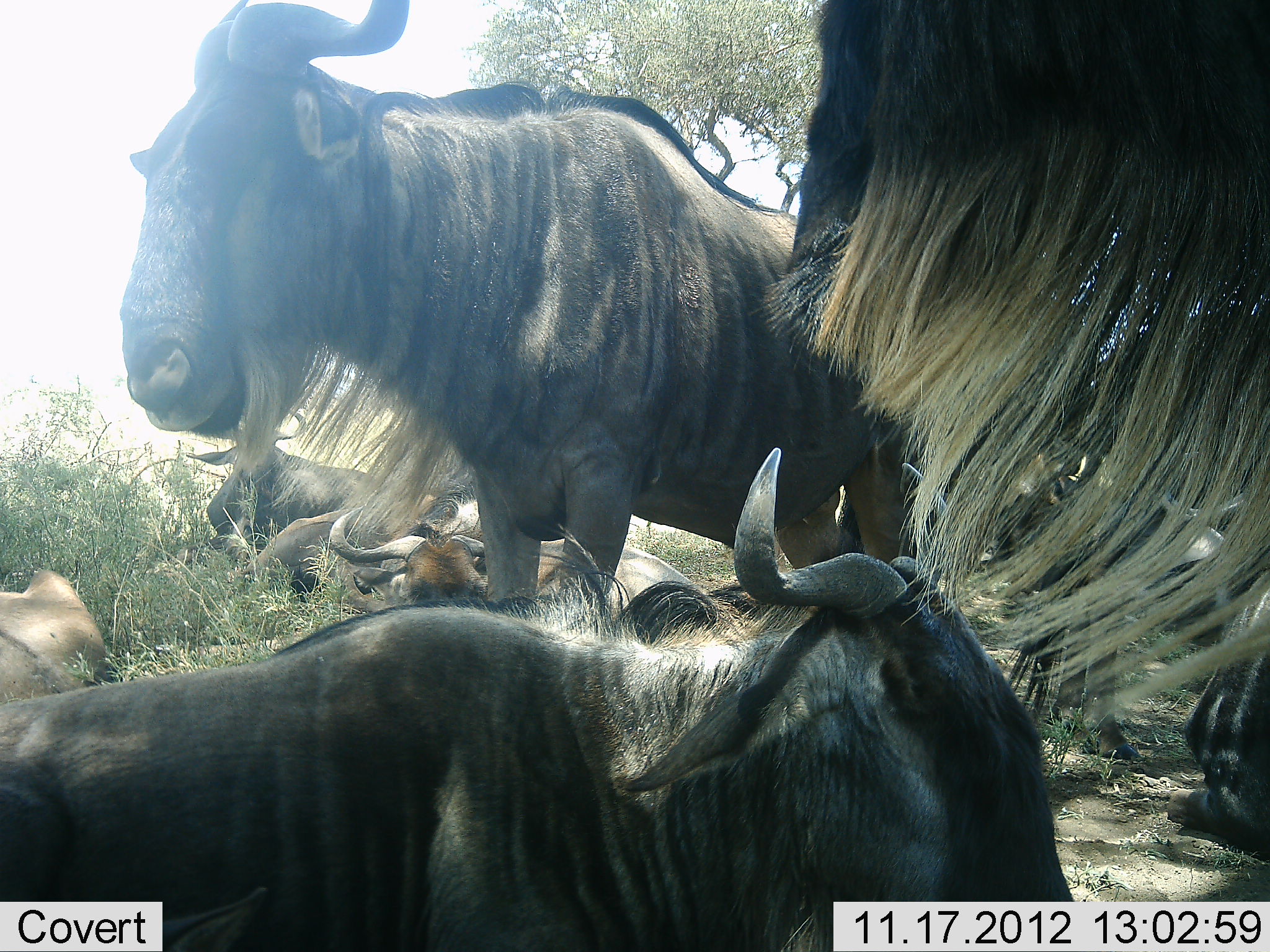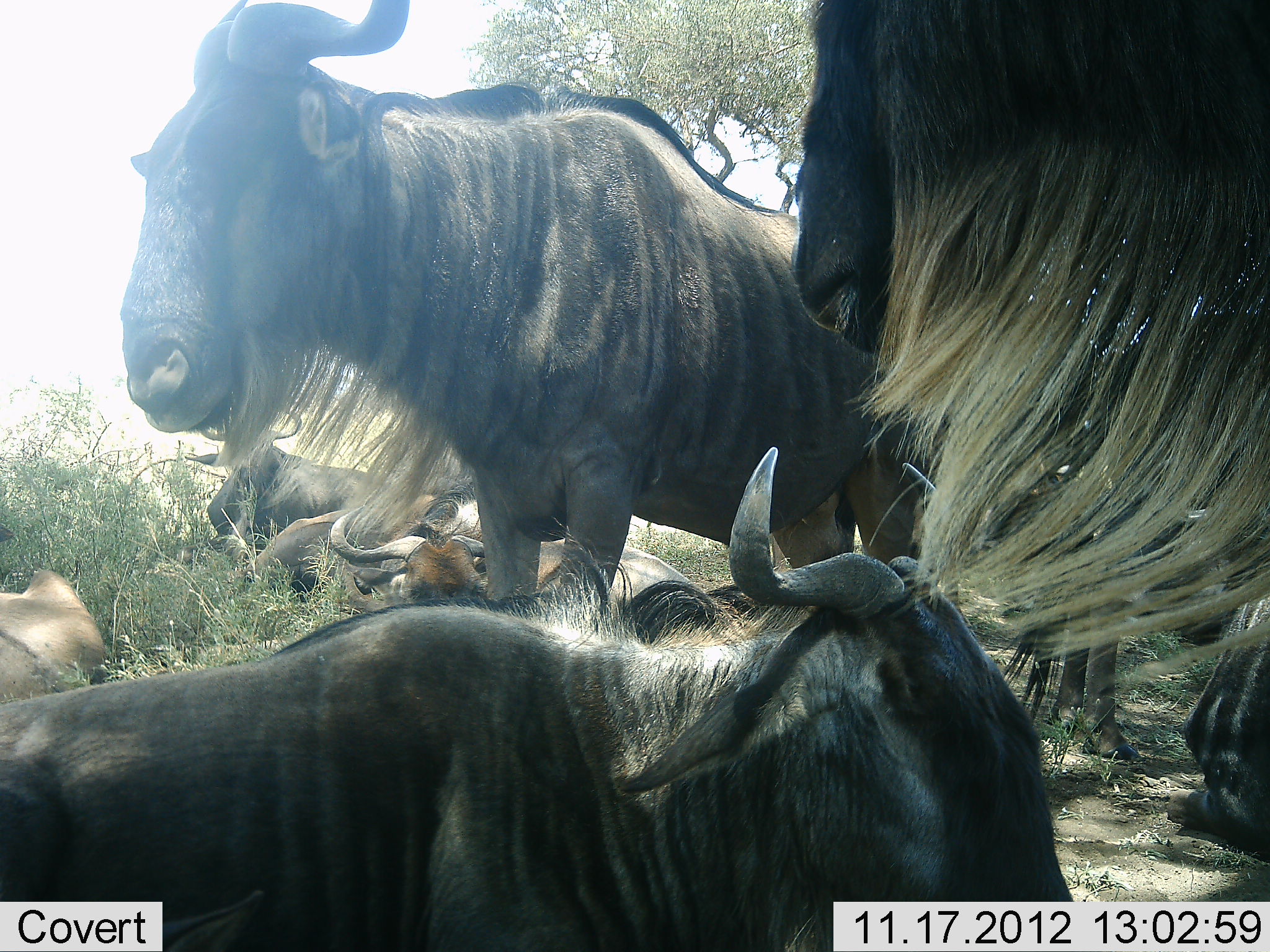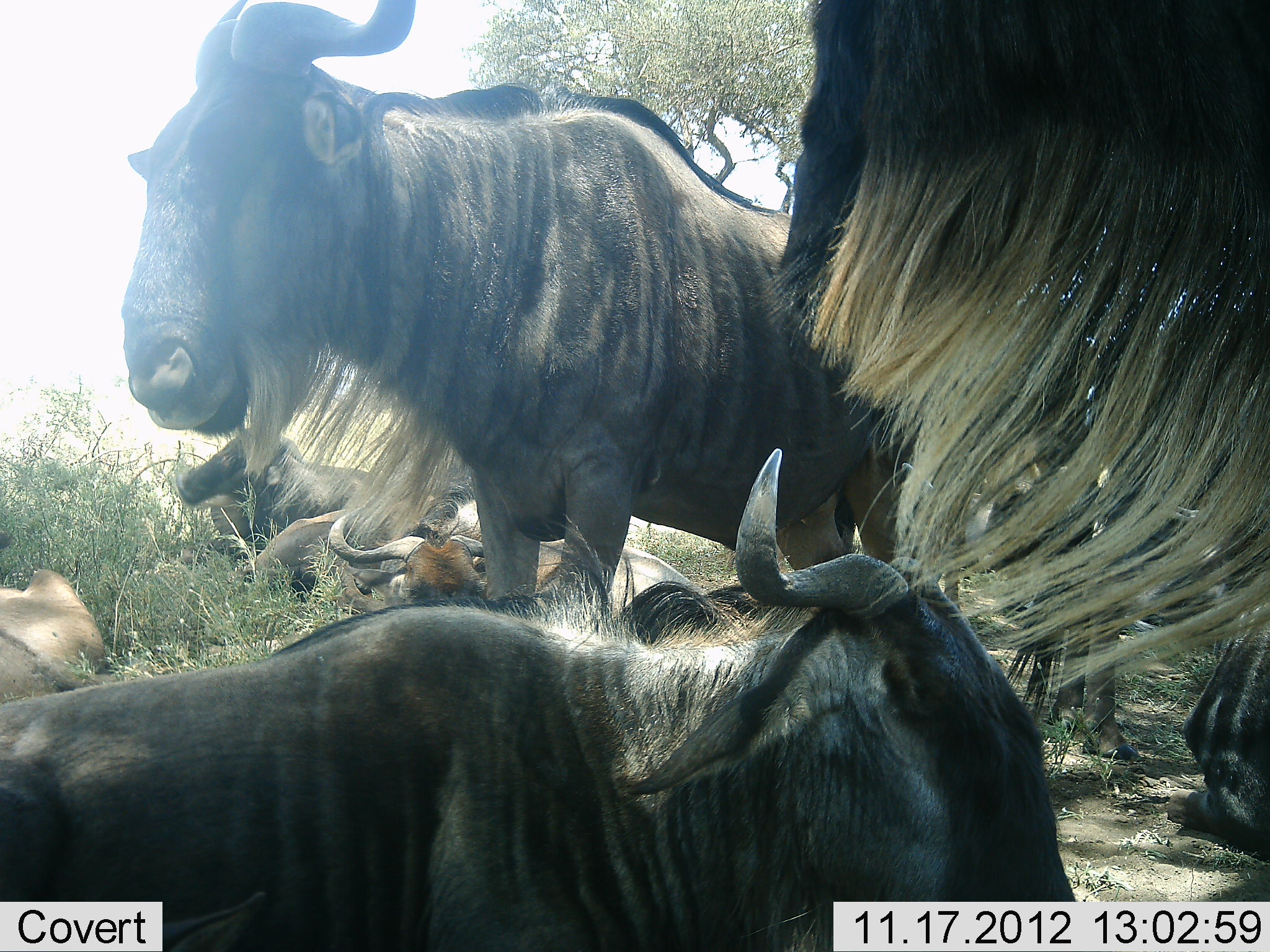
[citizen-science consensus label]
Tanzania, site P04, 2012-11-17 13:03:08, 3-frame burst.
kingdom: Animalia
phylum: Chordata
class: Mammalia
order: Artiodactyla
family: Bovidae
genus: Connochaetes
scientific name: Connochaetes taurinus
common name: blue wildebeest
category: wildebeest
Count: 9.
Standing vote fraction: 80%.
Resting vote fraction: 100%.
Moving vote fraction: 0%.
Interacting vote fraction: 0%.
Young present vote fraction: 10%.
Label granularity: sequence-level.